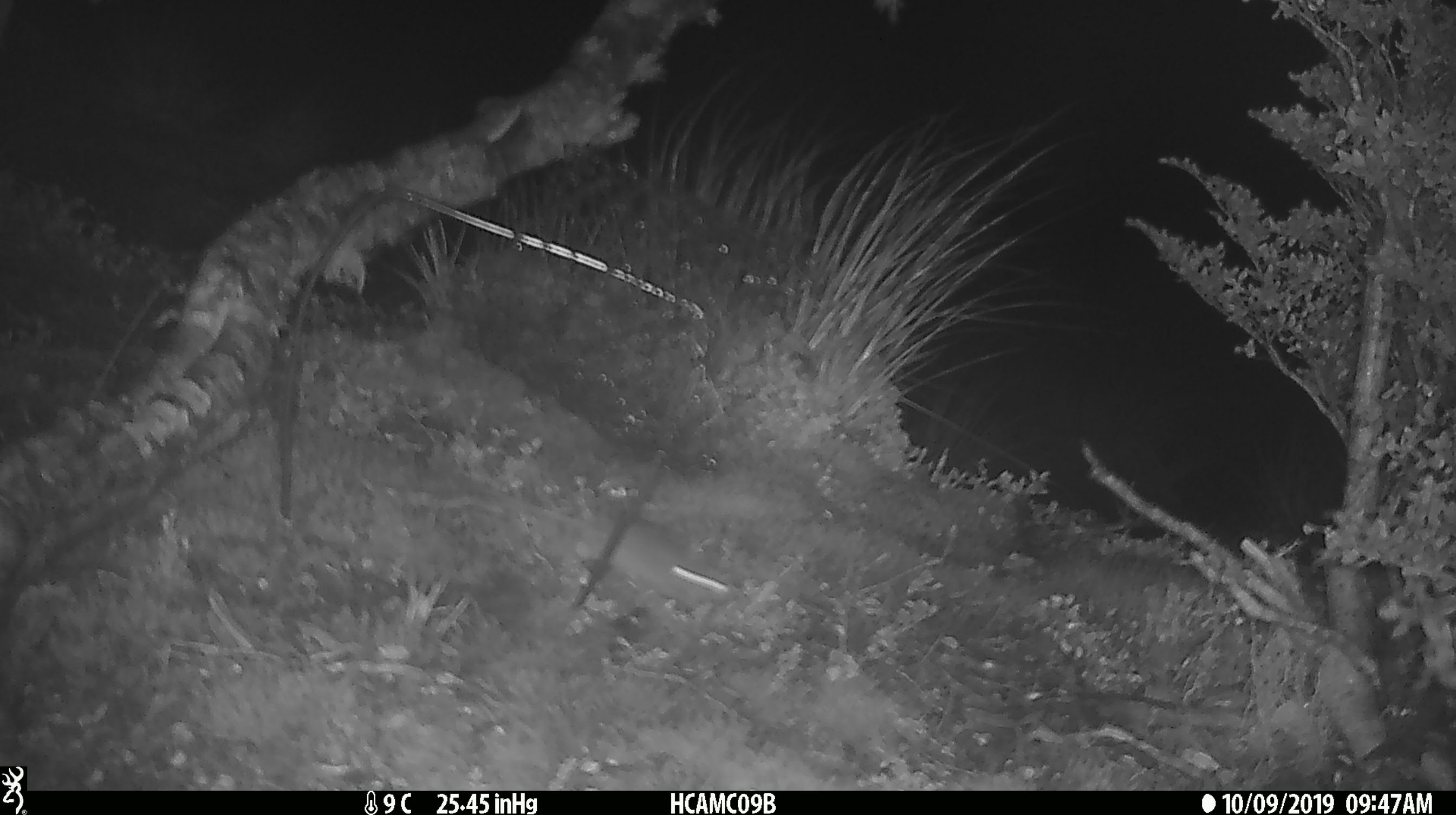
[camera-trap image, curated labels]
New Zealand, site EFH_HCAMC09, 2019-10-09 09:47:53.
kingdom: Animalia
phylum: Chordata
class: Mammalia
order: Rodentia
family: Muridae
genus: Mus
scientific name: Mus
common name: mouse